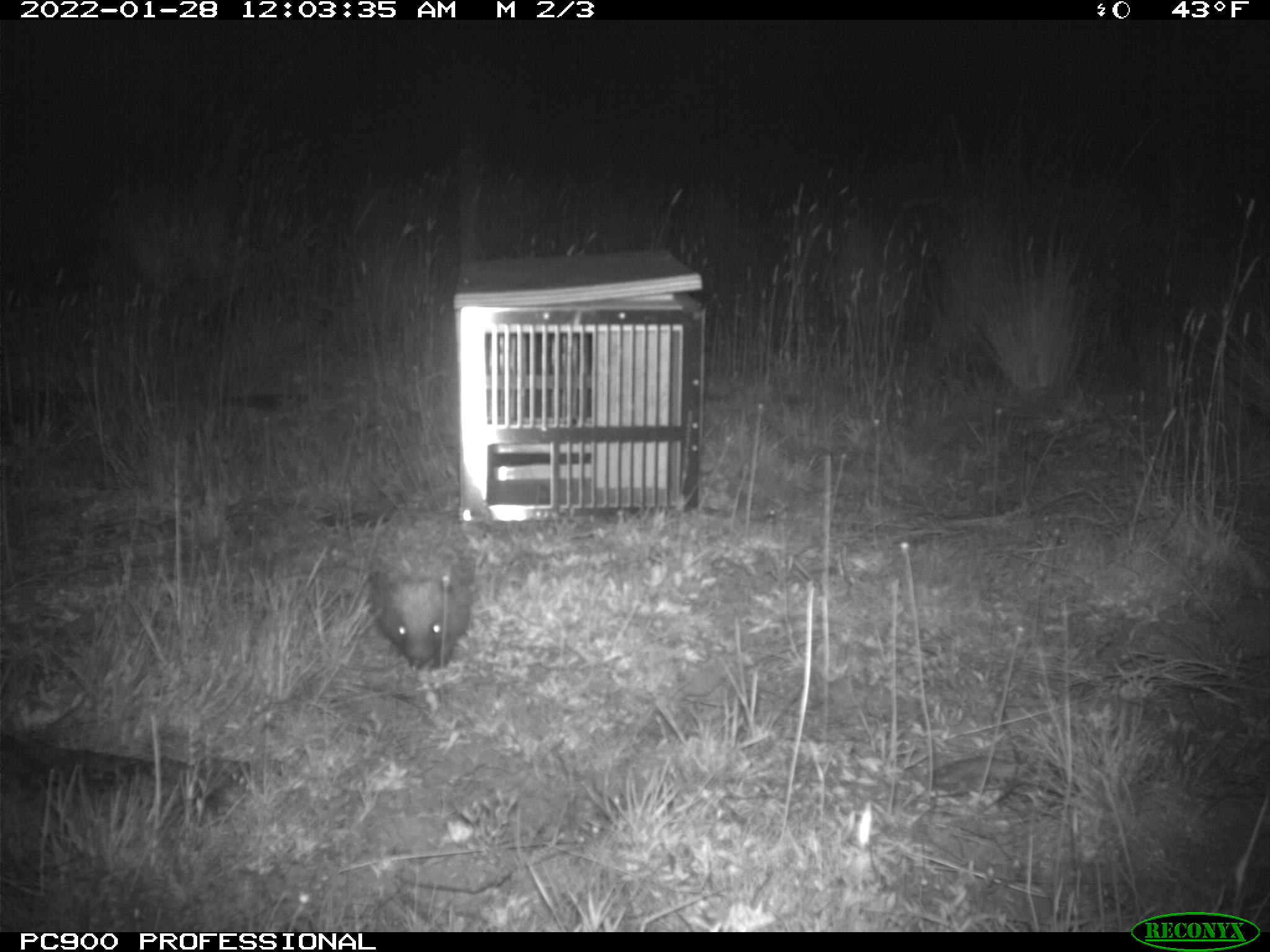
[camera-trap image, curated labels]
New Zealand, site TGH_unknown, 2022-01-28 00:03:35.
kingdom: Animalia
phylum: Chordata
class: Mammalia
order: Eulipotyphla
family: Erinaceidae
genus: Erinaceus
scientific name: Erinaceus europaeus europaeus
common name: european hedgehog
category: hedgehog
Hedgehog (european hedgehog) (Erinaceus europaeus europaeus).